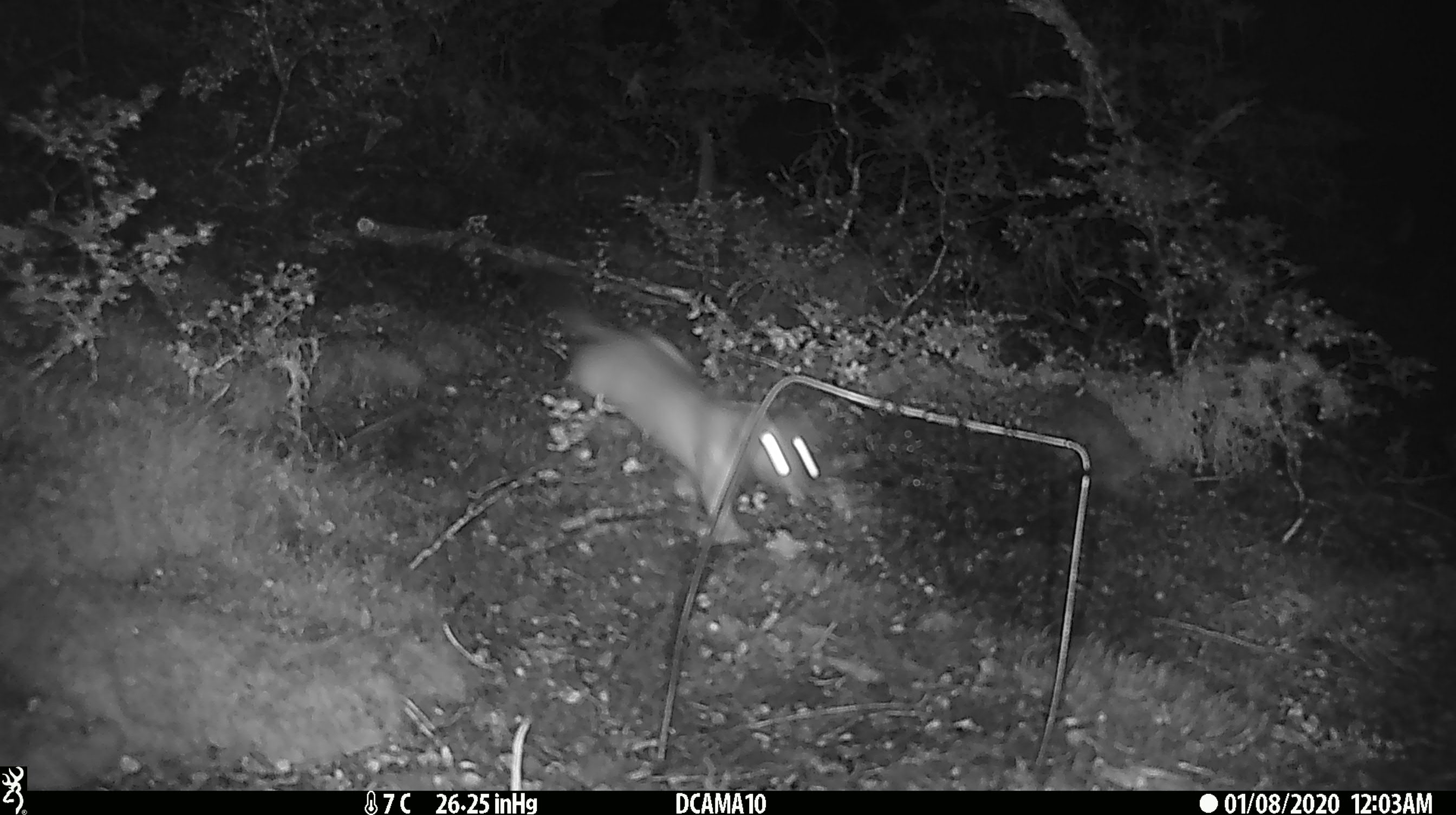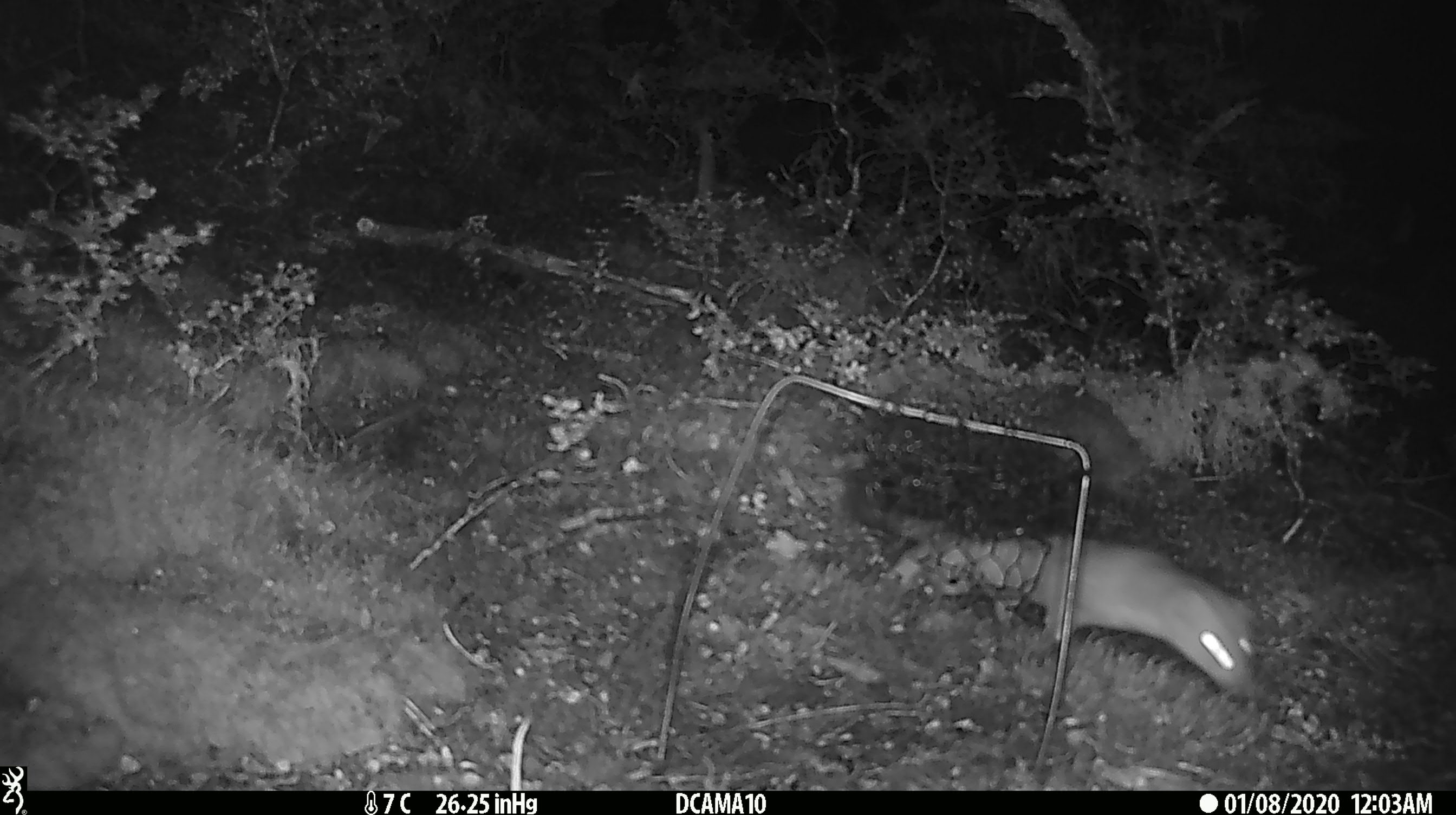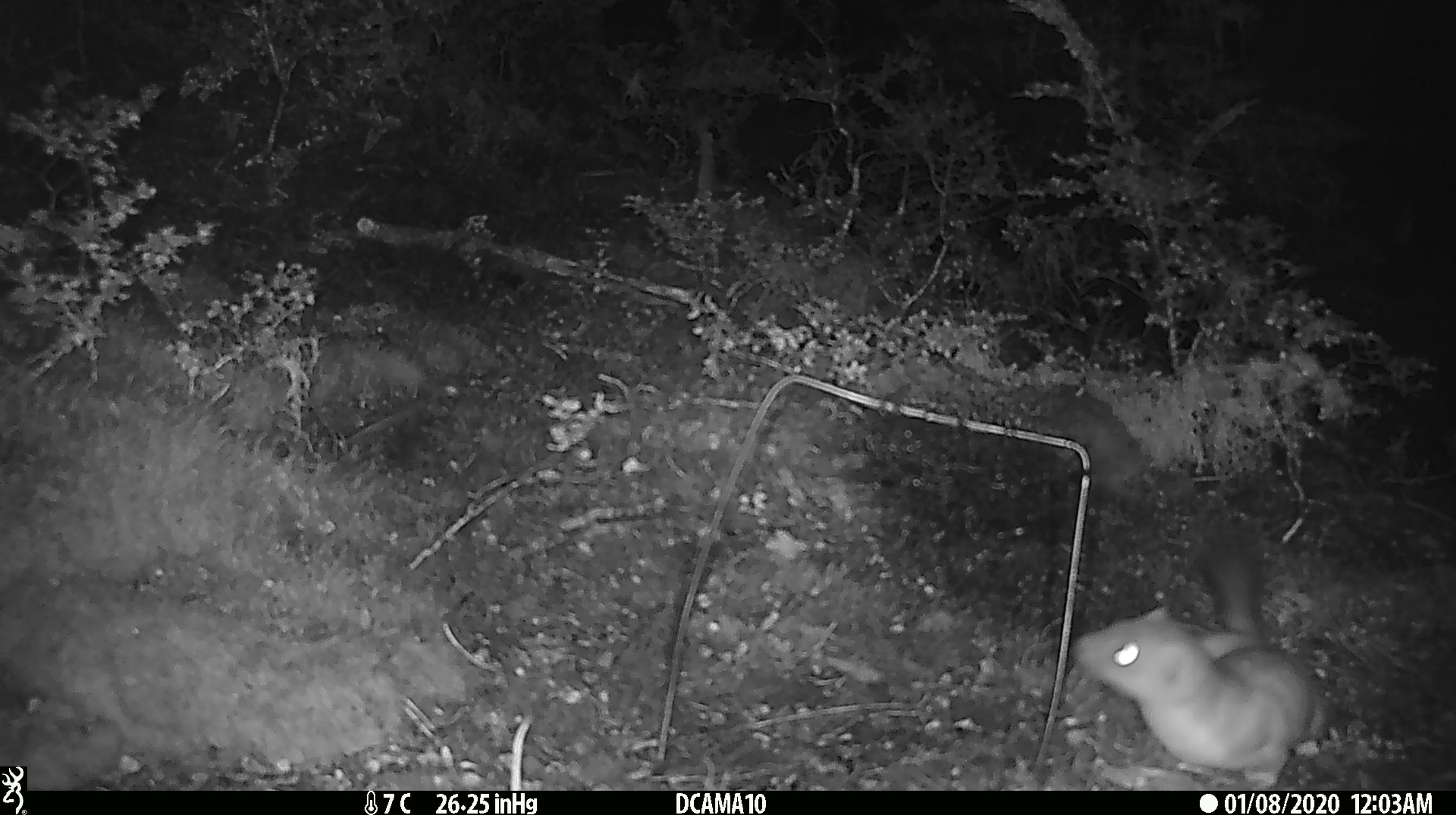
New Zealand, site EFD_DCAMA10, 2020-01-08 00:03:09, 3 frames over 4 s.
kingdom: Animalia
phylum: Chordata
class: Mammalia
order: Carnivora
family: Mustelidae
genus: Mustela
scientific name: Mustela erminea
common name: stoat